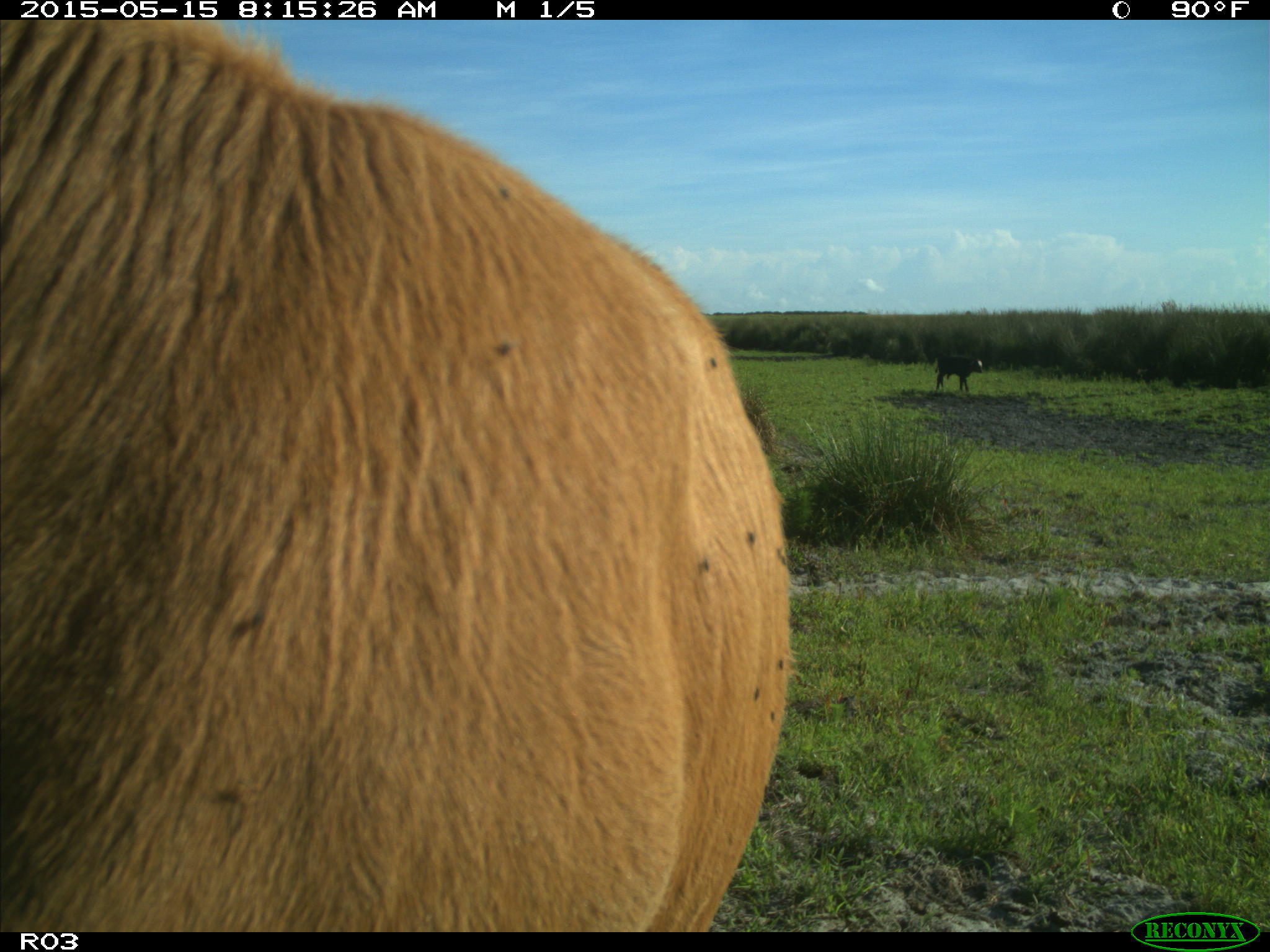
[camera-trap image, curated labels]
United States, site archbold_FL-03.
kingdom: Animalia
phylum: Chordata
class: Mammalia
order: Artiodactyla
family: Bovidae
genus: Bos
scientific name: Bos taurus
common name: domestic cow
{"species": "Bos taurus (domestic cow)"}